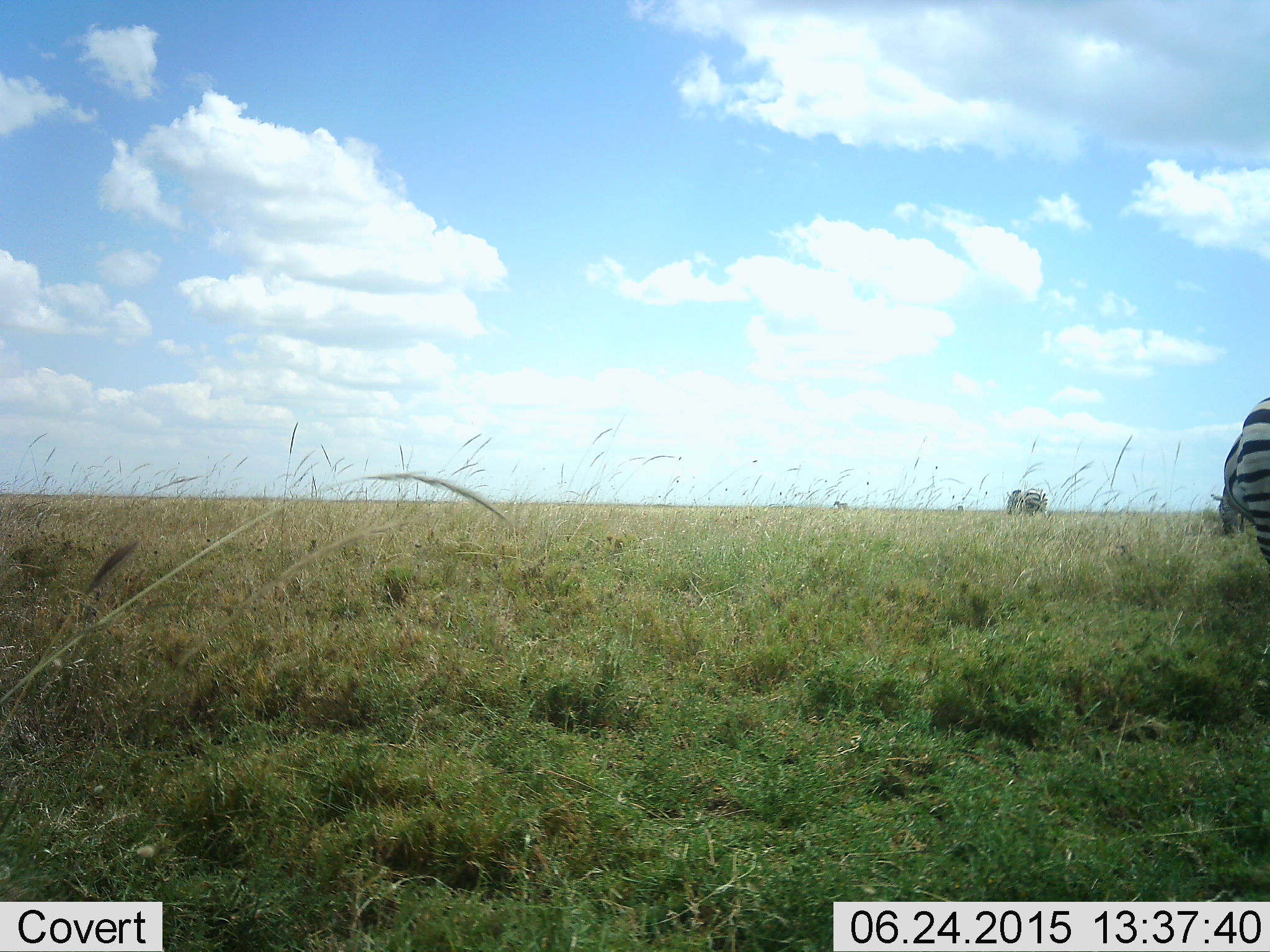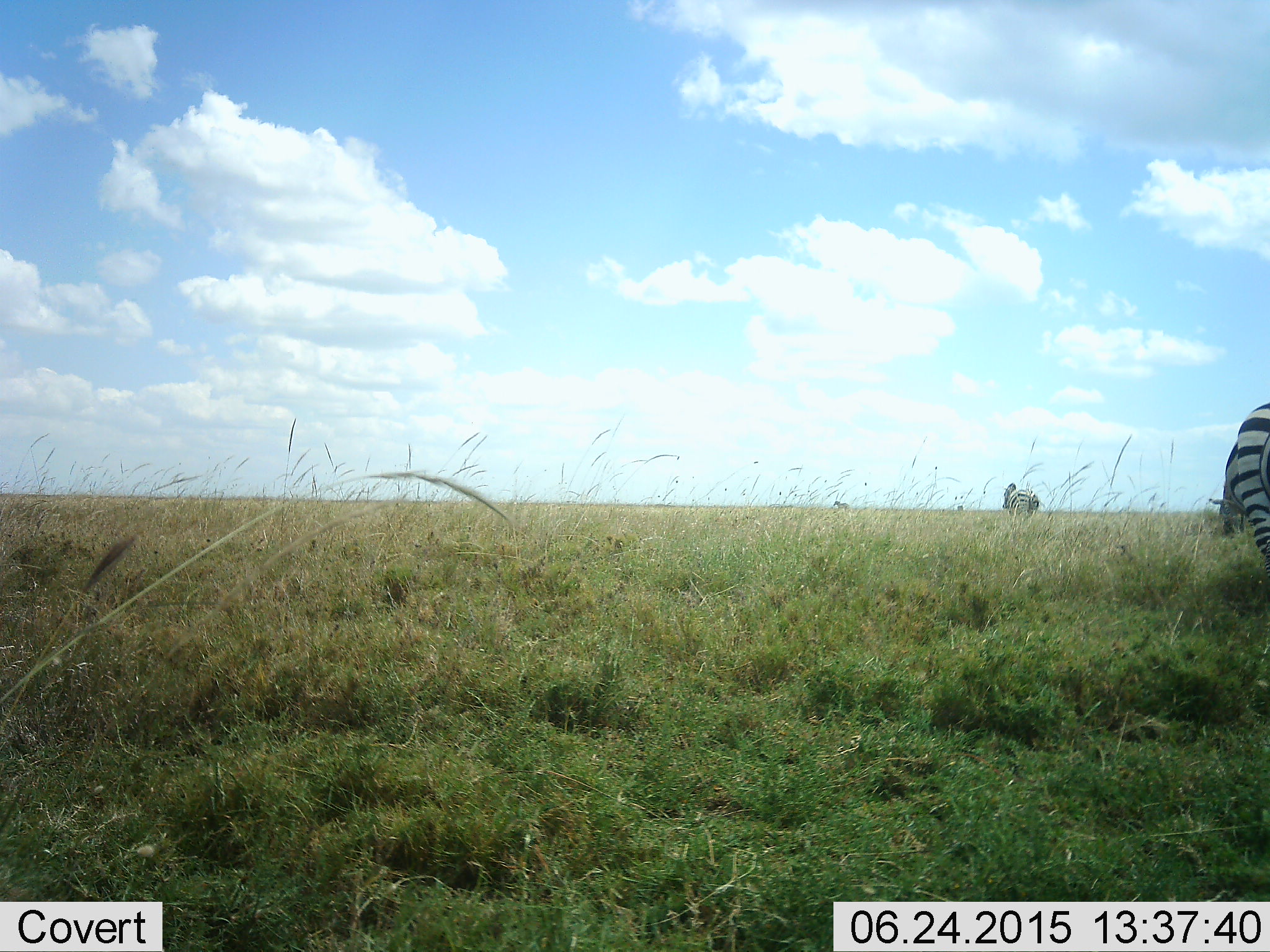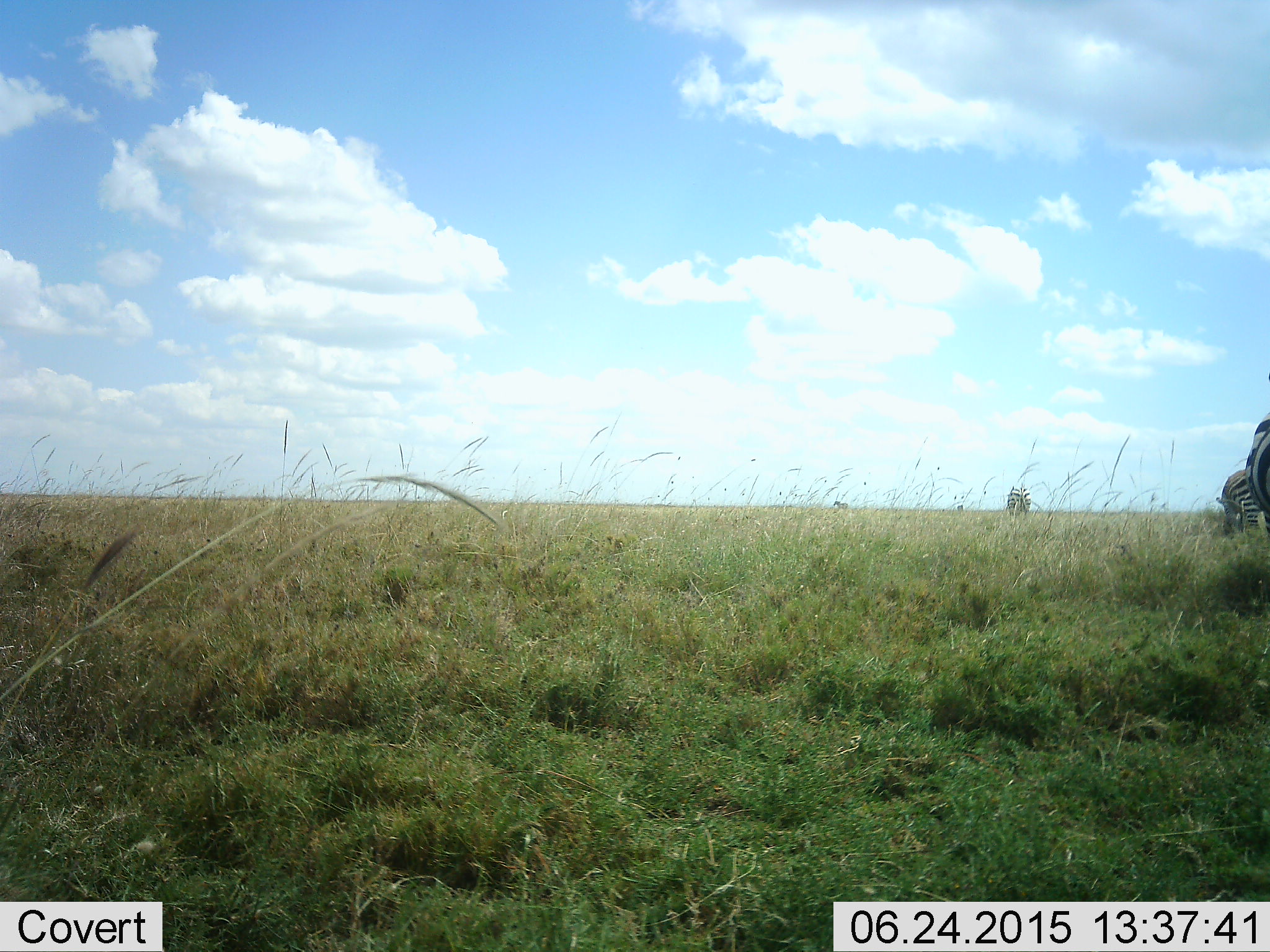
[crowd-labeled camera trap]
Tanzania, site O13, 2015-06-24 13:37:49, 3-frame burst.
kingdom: Animalia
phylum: Chordata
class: Mammalia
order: Perissodactyla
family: Equidae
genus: Equus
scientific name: Equus quagga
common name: plains zebra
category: zebra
Zebra (plains zebra) (Equus quagga), count 3. Behavior (volunteer vote fractions): standing 20%, resting 0%, moving 70%, interacting 0%. Young present (vote fraction): 0%. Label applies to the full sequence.